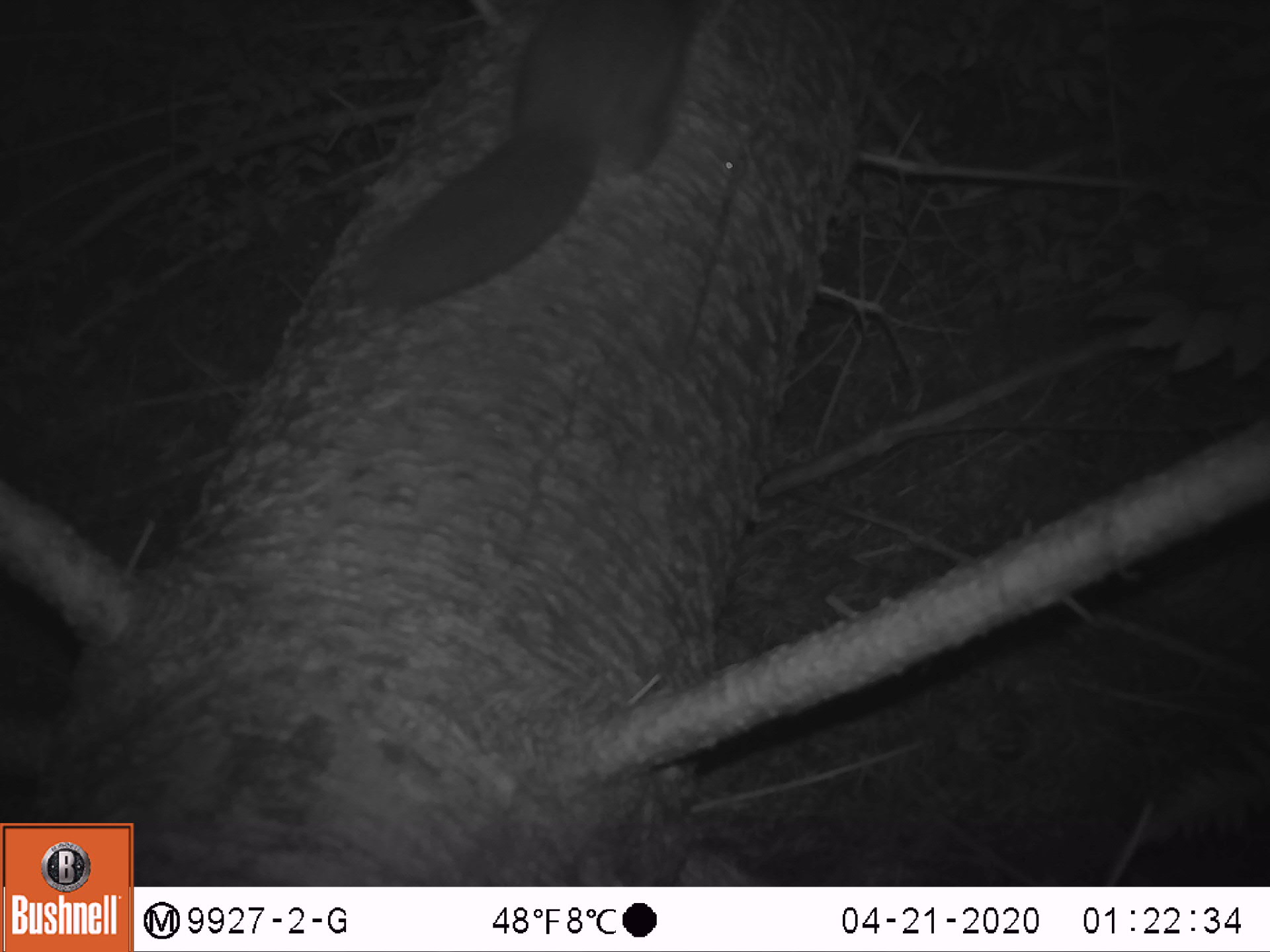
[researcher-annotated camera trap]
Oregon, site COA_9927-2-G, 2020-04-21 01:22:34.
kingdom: Animalia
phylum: Chordata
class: Mammalia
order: Rodentia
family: Sciuridae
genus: Glaucomys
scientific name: Glaucomys oregonensis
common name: humboldt's flying squirrel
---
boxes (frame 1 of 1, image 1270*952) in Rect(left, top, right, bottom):
humboldt's flying squirrel: Rect(340, 0, 735, 325)